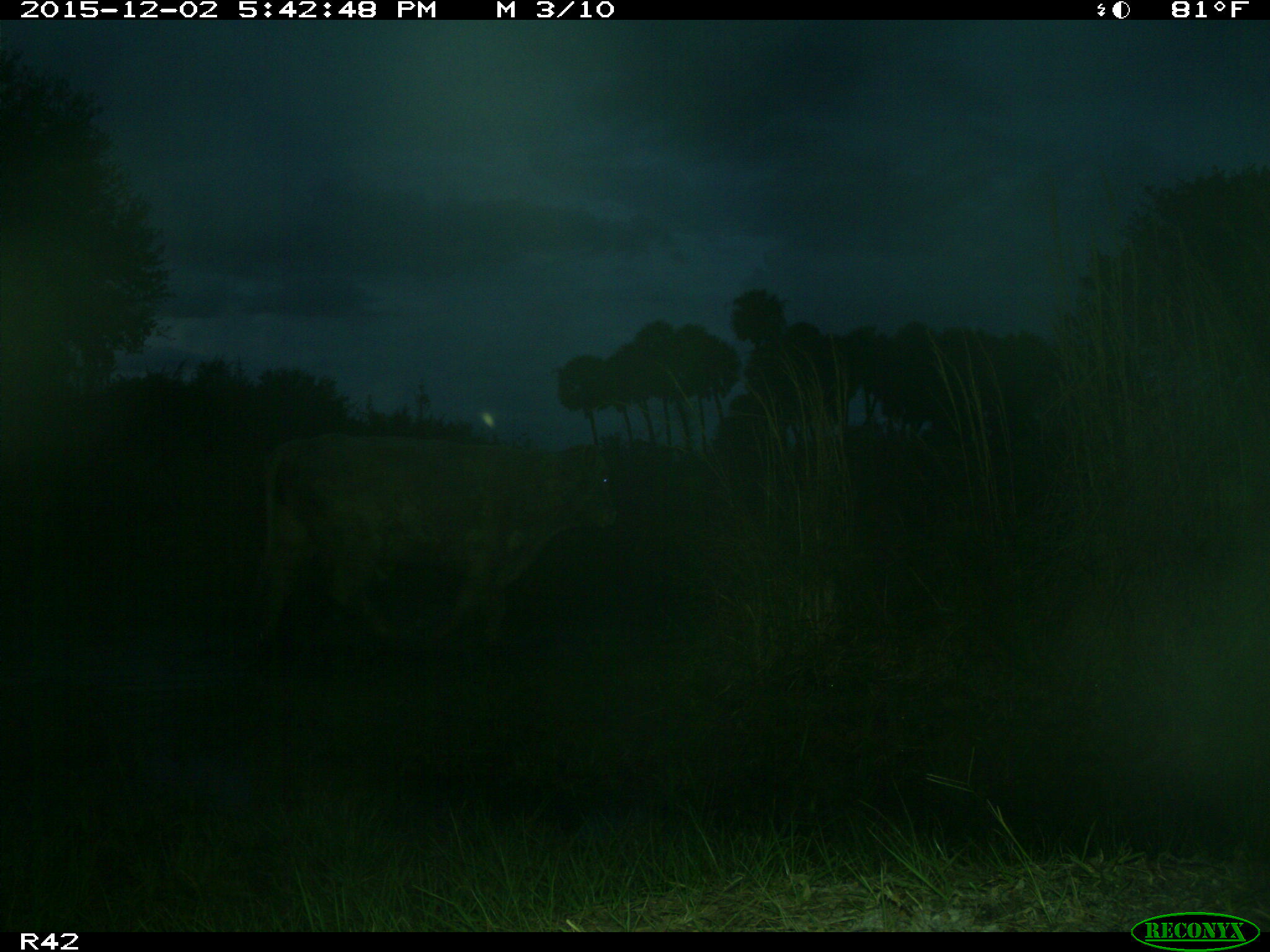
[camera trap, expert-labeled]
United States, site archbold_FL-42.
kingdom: Animalia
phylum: Chordata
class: Mammalia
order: Artiodactyla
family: Bovidae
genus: Bos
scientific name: Bos taurus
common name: domestic cow